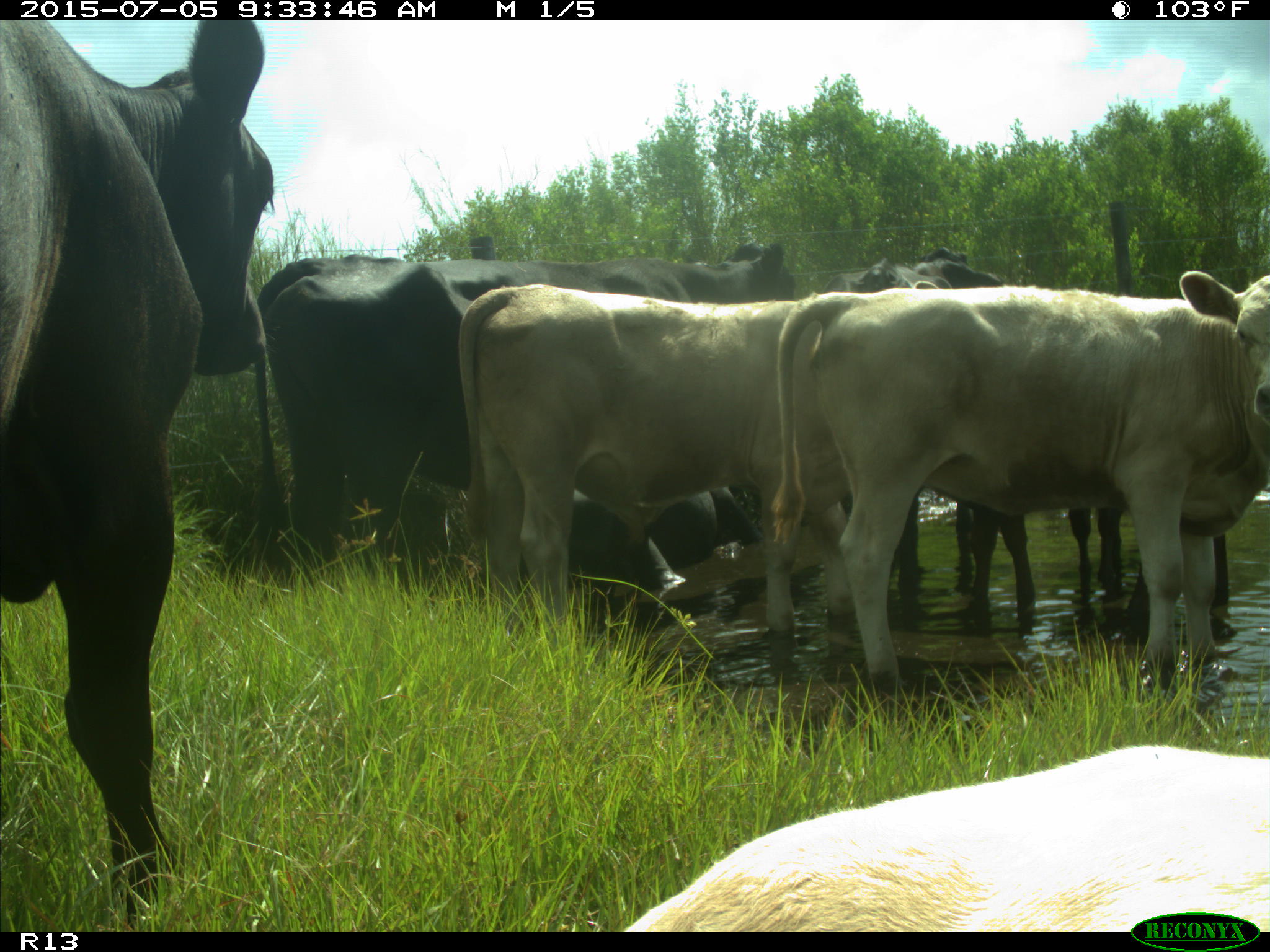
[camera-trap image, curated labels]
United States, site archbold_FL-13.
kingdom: Animalia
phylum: Chordata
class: Mammalia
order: Artiodactyla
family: Bovidae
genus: Bos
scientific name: Bos taurus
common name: domestic cow